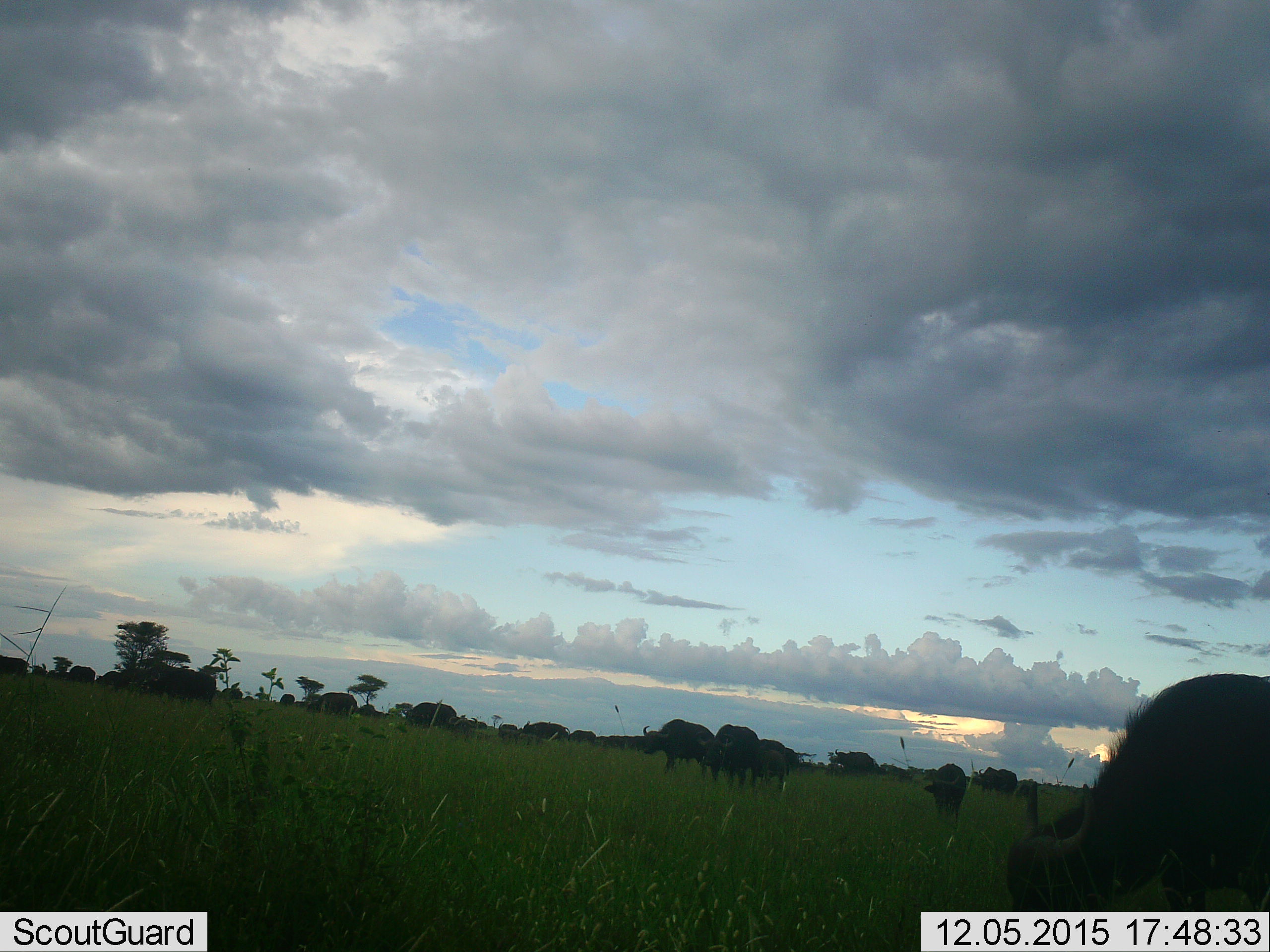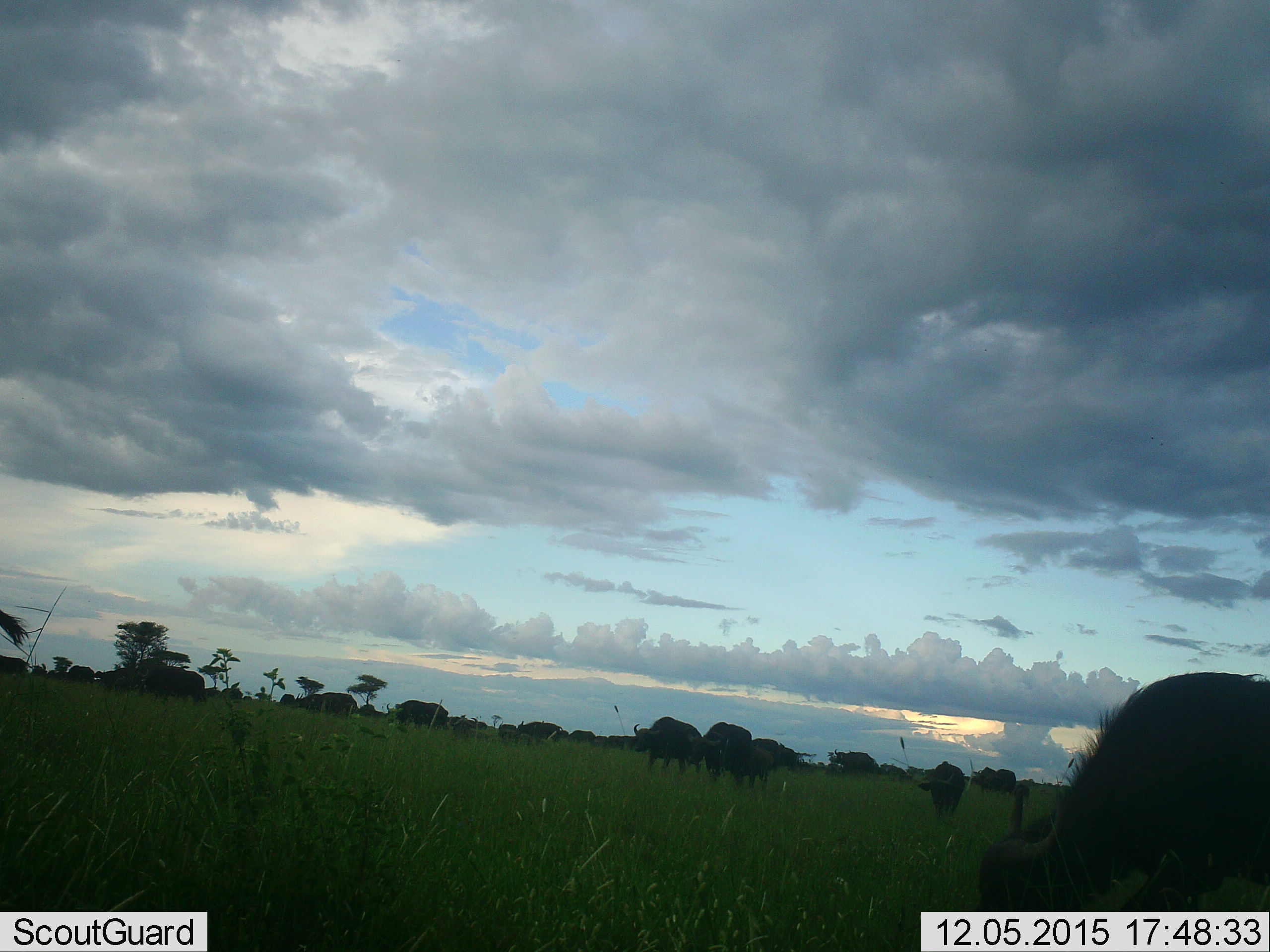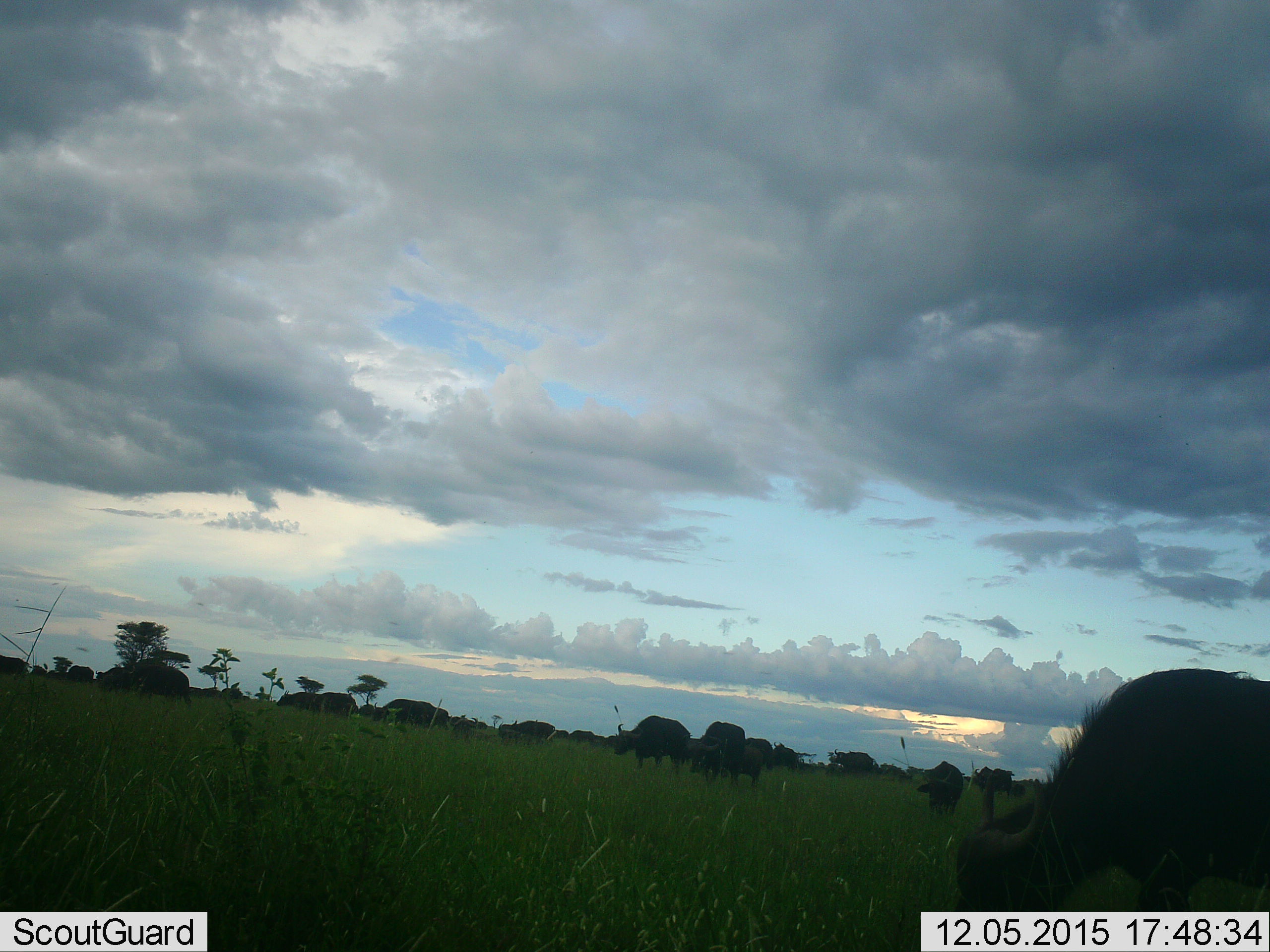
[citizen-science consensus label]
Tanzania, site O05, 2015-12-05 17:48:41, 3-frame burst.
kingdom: Animalia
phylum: Chordata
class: Mammalia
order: Artiodactyla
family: Bovidae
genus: Connochaetes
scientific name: Connochaetes taurinus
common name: blue wildebeest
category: wildebeest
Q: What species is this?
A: Wildebeest (blue wildebeest) (Connochaetes taurinus).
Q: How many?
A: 11-50.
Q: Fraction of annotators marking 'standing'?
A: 60%.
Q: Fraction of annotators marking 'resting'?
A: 0%.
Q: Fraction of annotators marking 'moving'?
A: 40%.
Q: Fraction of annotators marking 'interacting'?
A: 0%.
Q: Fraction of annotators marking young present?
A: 0%.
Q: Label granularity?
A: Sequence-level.